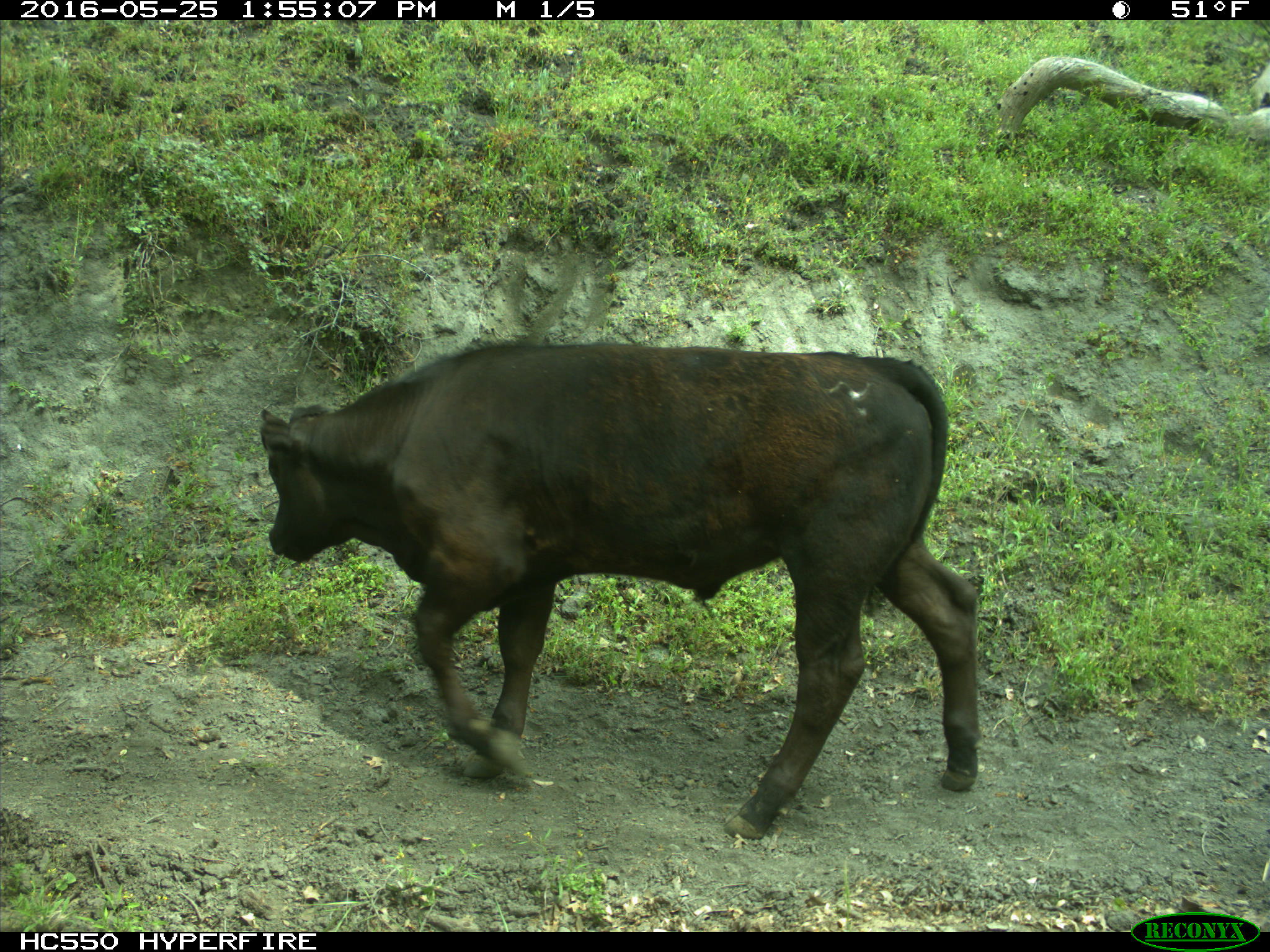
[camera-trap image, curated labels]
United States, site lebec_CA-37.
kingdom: Animalia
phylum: Chordata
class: Mammalia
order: Artiodactyla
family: Bovidae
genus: Bos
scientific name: Bos taurus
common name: domestic cow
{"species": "Bos taurus (domestic cow)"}